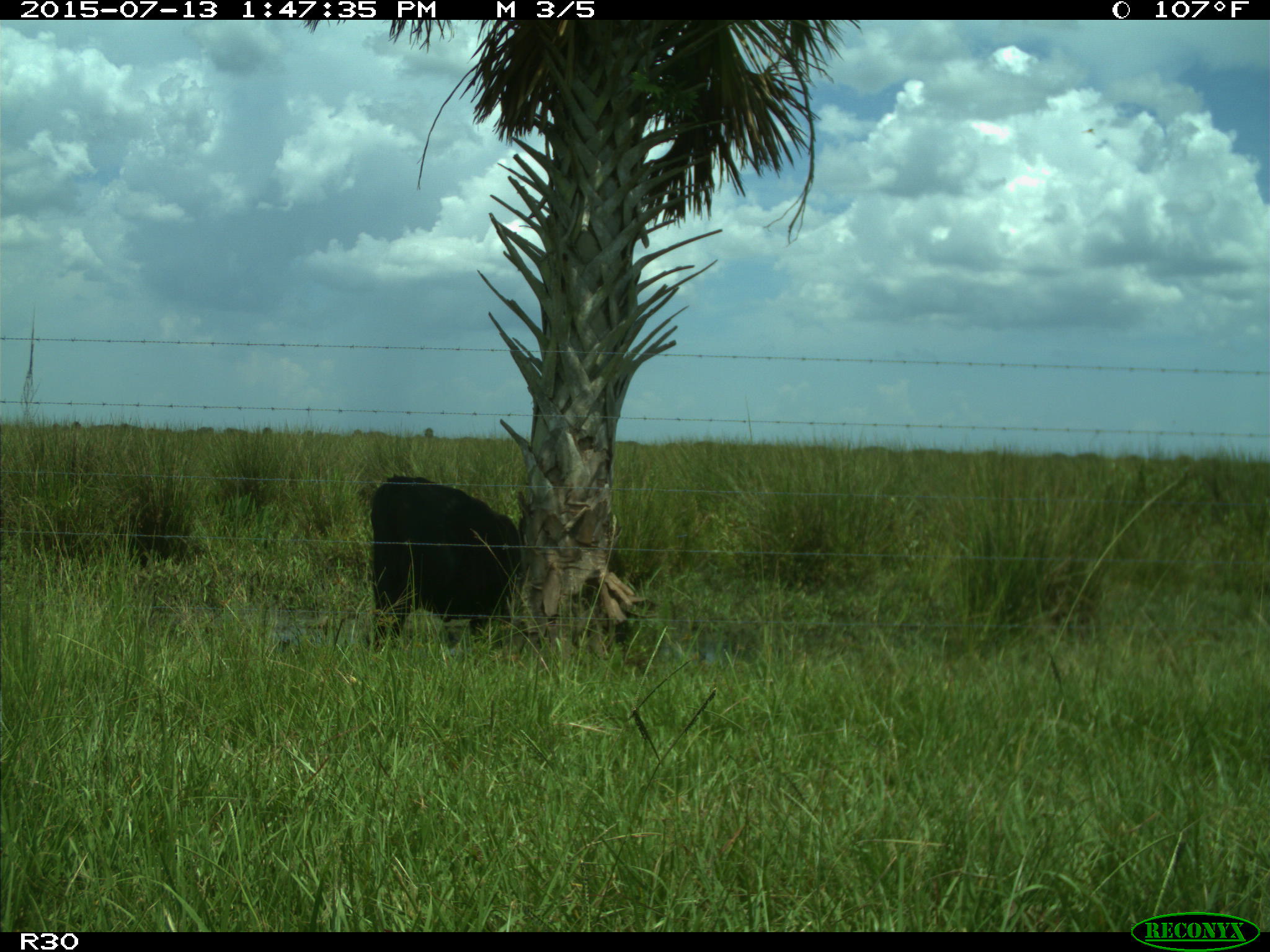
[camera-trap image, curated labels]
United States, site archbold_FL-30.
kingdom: Animalia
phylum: Chordata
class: Mammalia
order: Artiodactyla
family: Bovidae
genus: Bos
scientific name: Bos taurus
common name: domestic cow